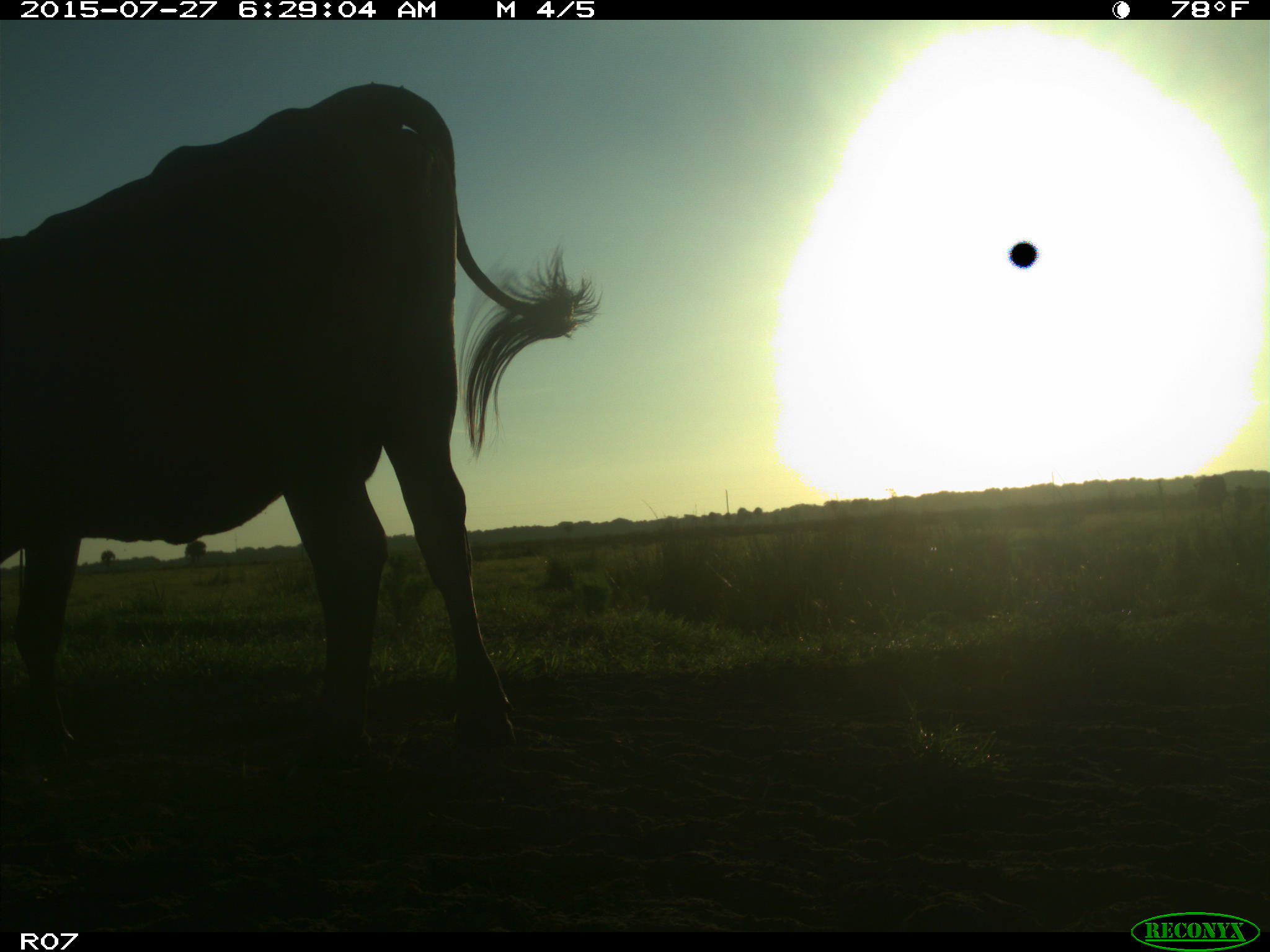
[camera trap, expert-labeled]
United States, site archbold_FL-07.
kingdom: Animalia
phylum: Chordata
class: Mammalia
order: Artiodactyla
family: Bovidae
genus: Bos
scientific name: Bos taurus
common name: domestic cow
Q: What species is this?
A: Bos taurus (domestic cow).